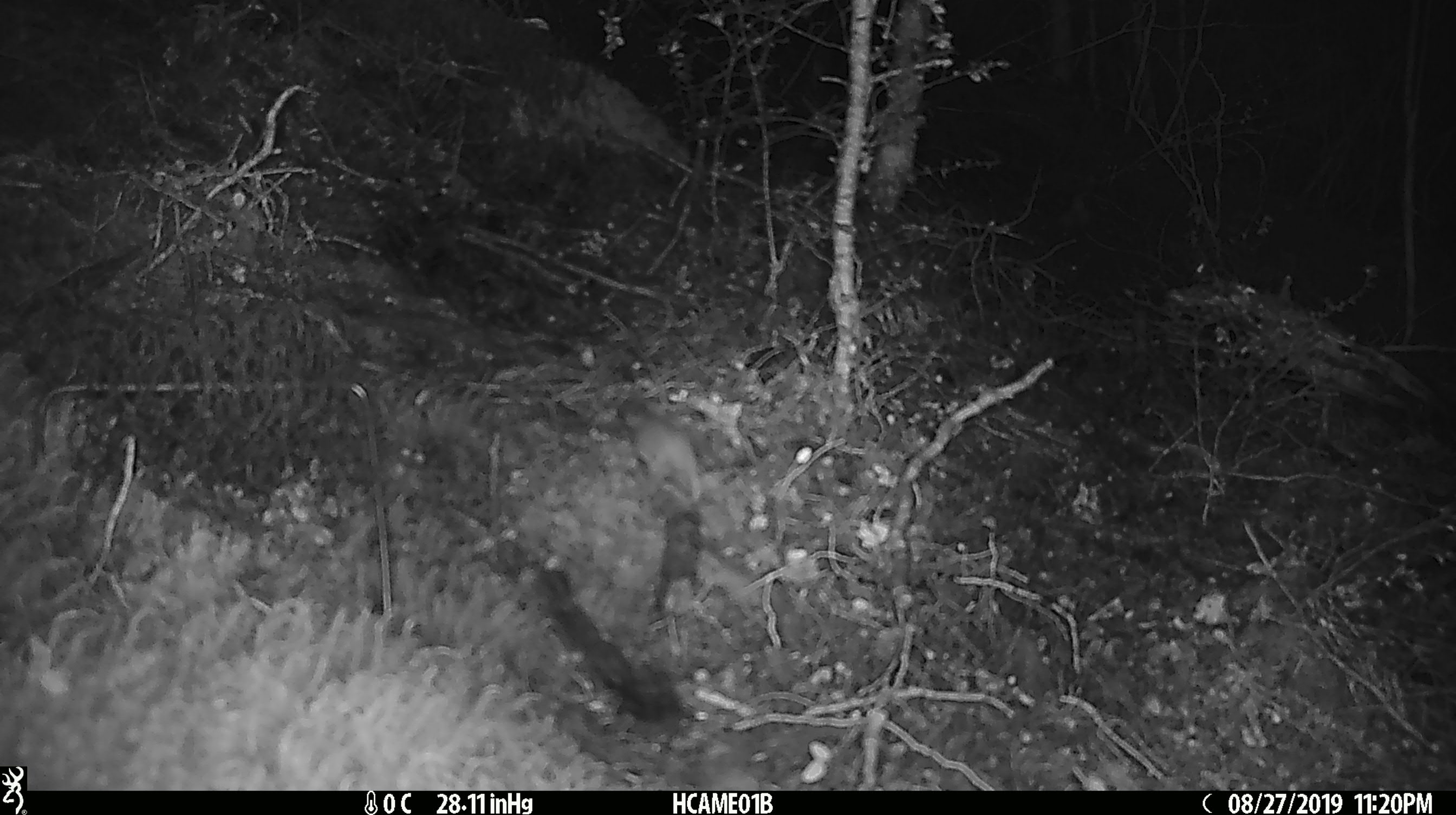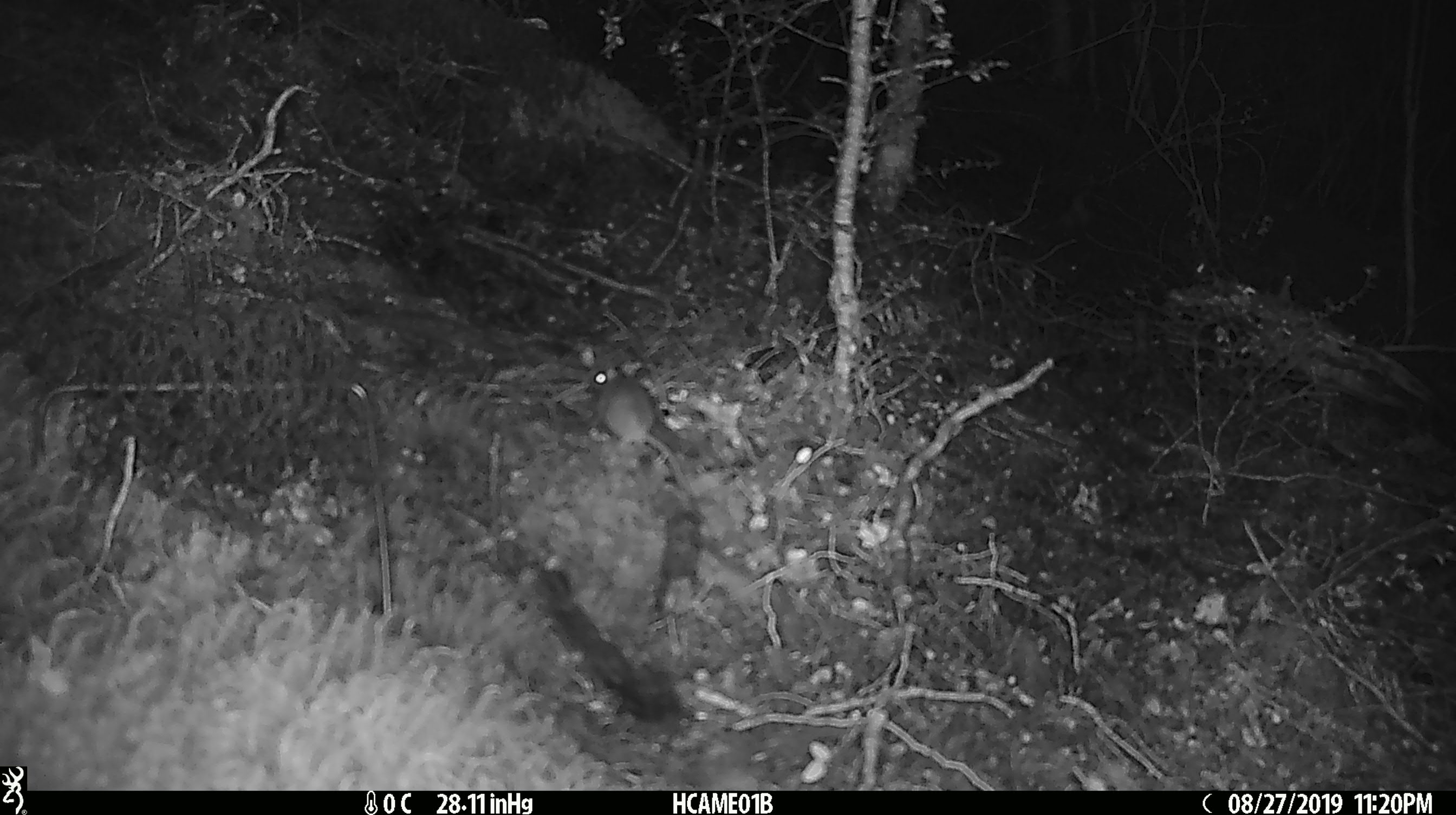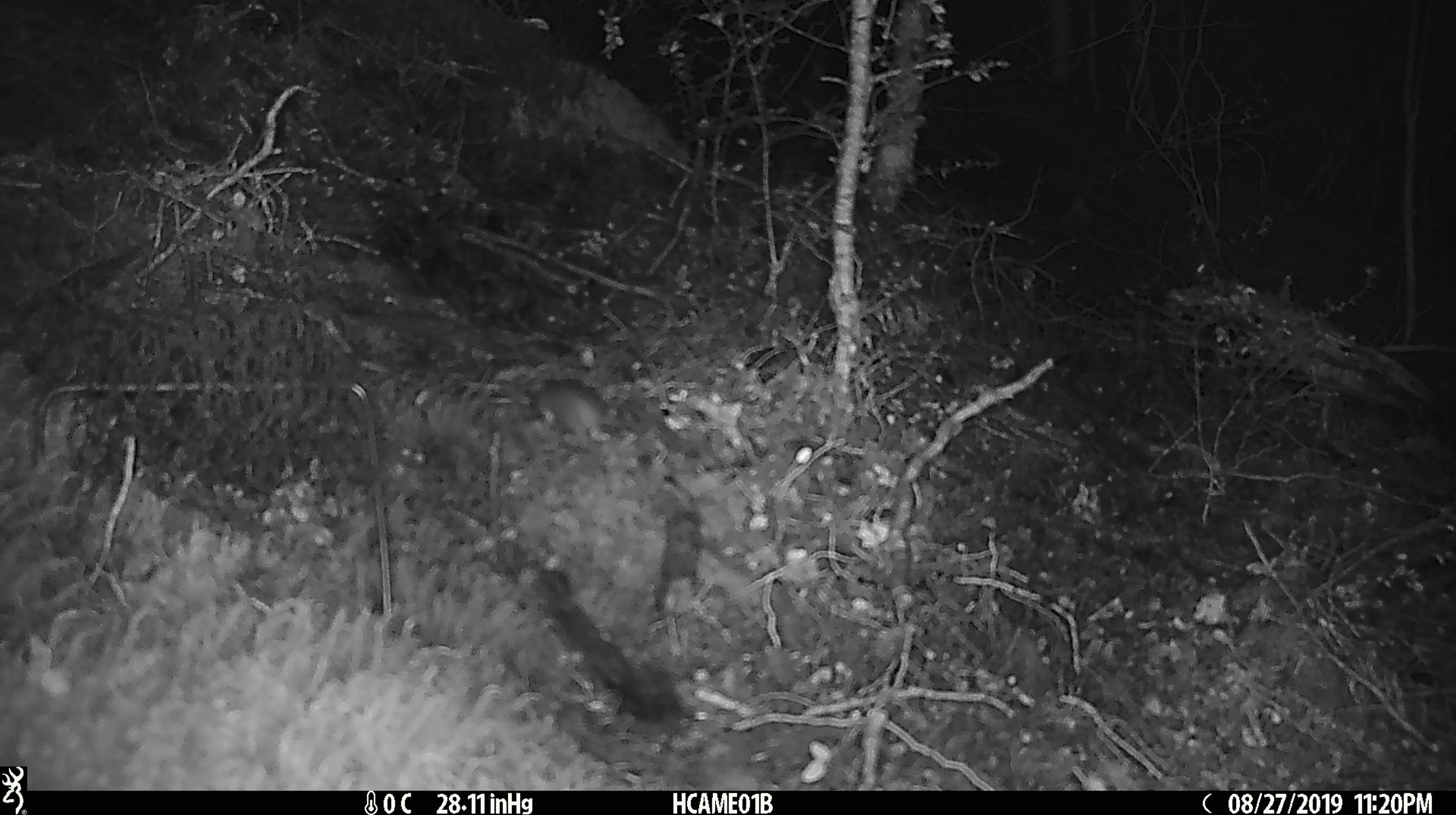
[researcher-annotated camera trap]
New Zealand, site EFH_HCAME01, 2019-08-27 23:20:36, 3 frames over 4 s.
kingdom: Animalia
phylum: Chordata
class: Mammalia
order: Rodentia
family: Muridae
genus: Mus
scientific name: Mus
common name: mouse